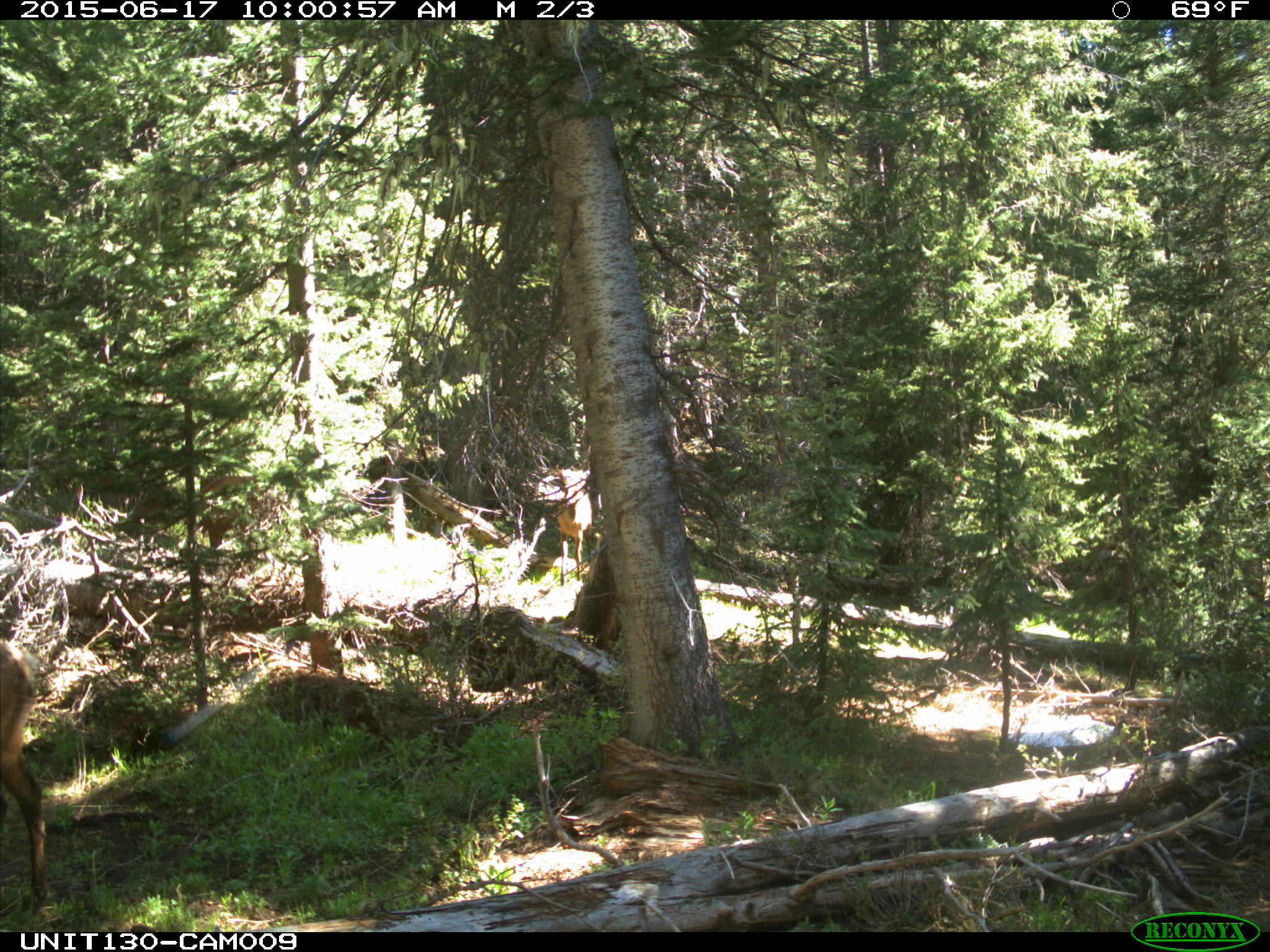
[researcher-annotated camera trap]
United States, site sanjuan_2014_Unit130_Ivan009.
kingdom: Animalia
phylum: Chordata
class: Mammalia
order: Artiodactyla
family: Cervidae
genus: Cervus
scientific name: Cervus elaphus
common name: red deer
Cervus elaphus (red deer).